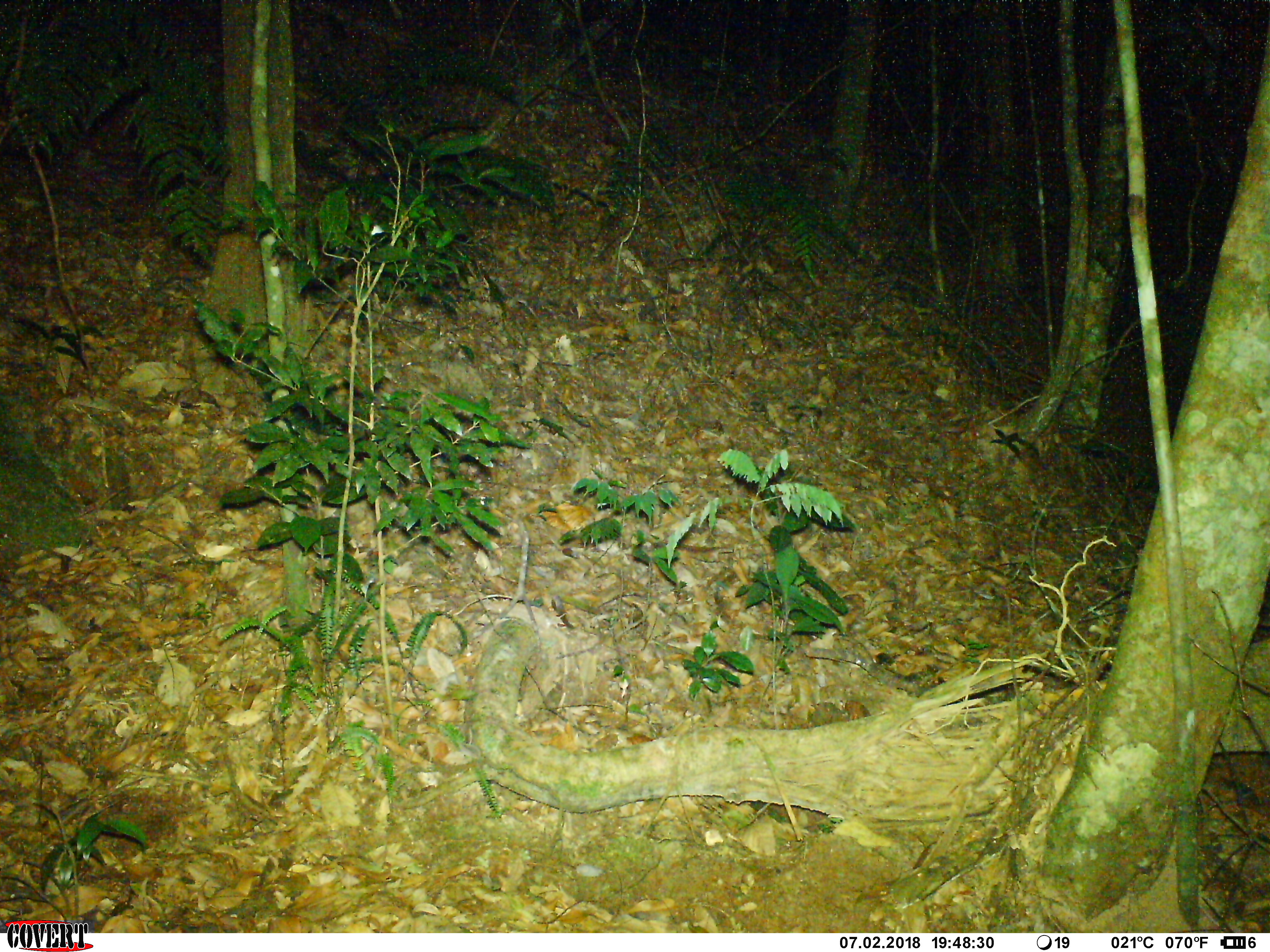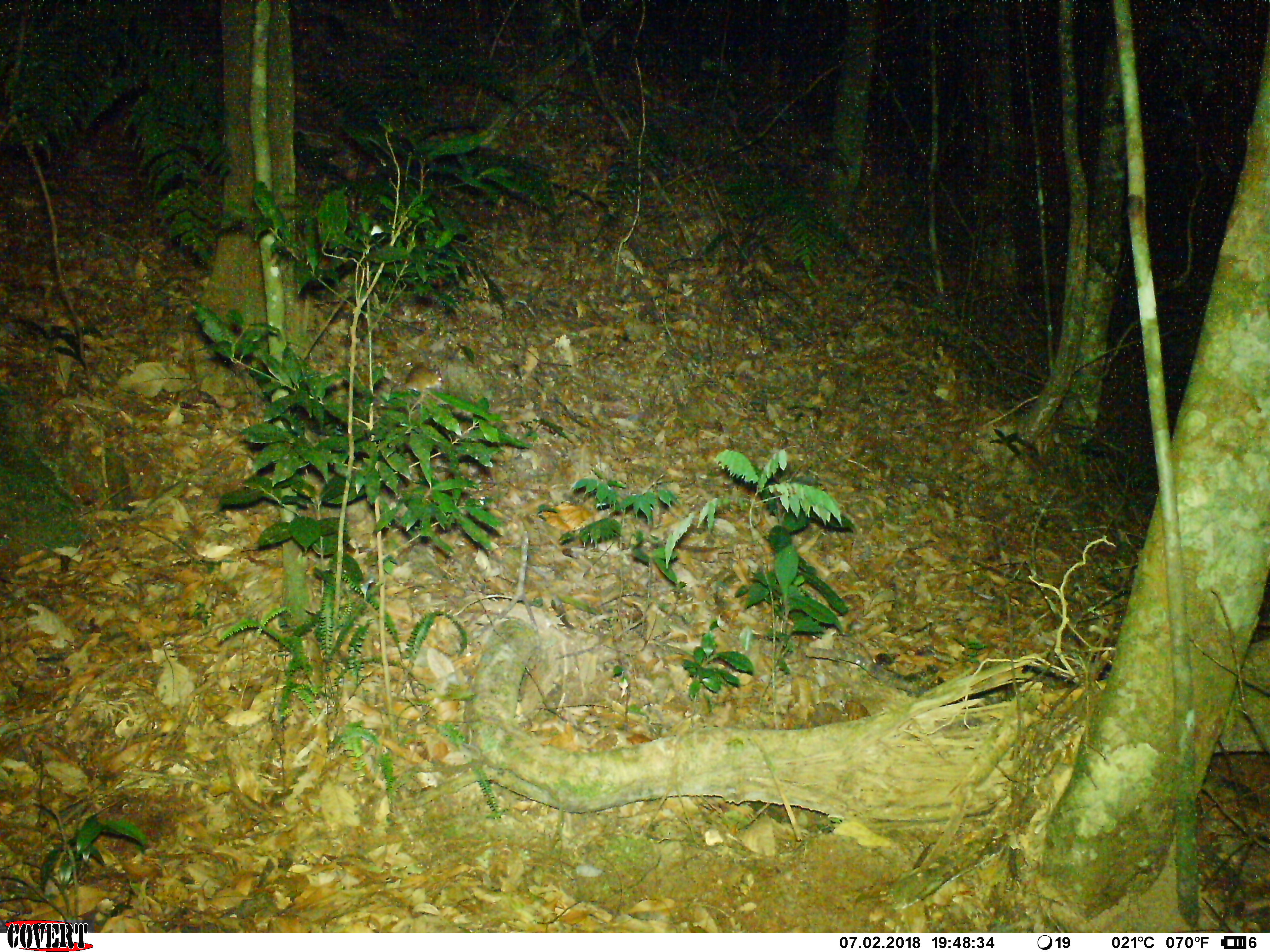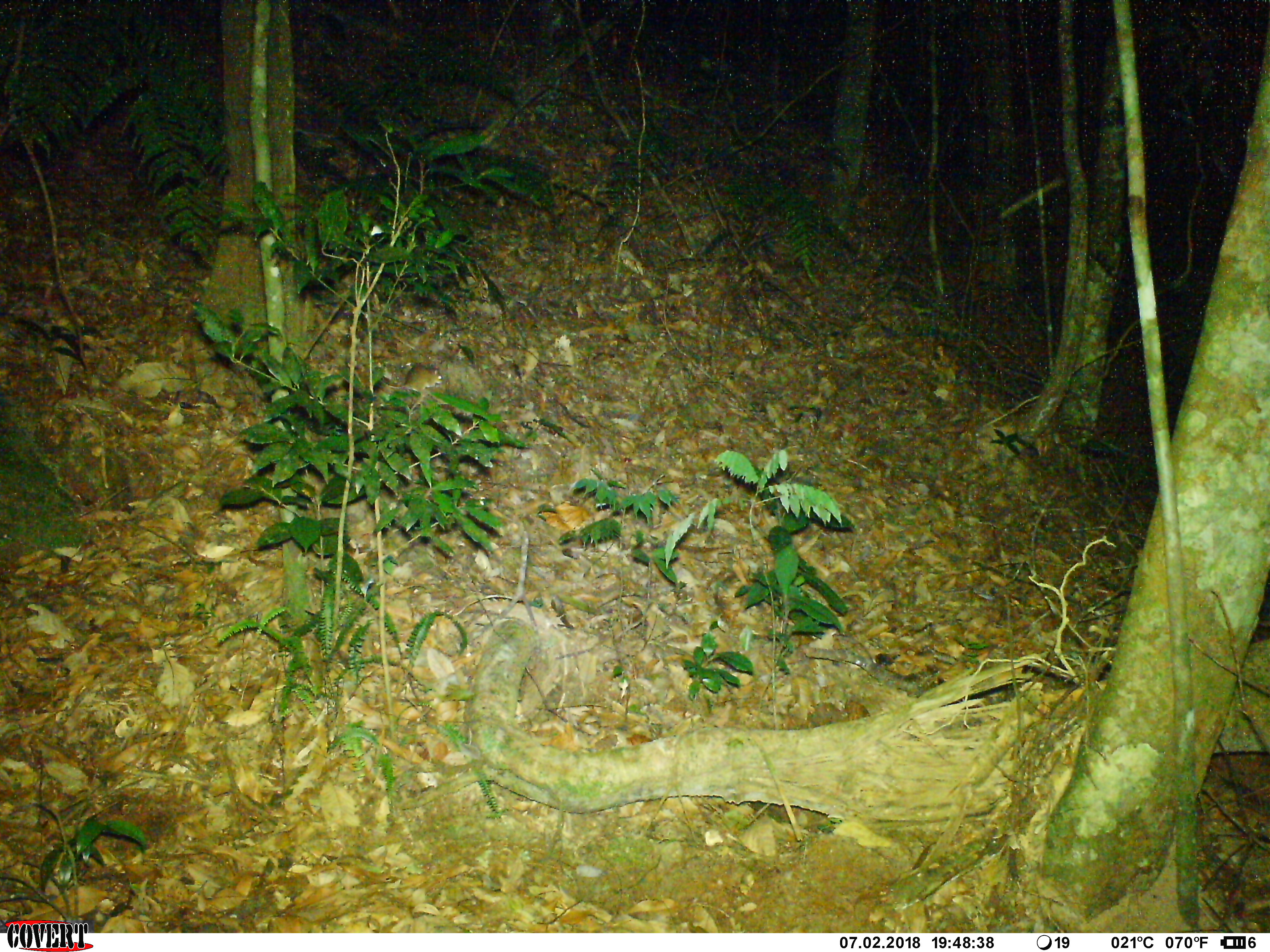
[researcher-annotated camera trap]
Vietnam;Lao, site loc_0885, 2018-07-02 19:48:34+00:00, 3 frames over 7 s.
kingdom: Animalia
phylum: Chordata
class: Mammalia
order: Rodentia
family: Muridae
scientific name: Muridae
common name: old-world mice and rats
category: unidentified murid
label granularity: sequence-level